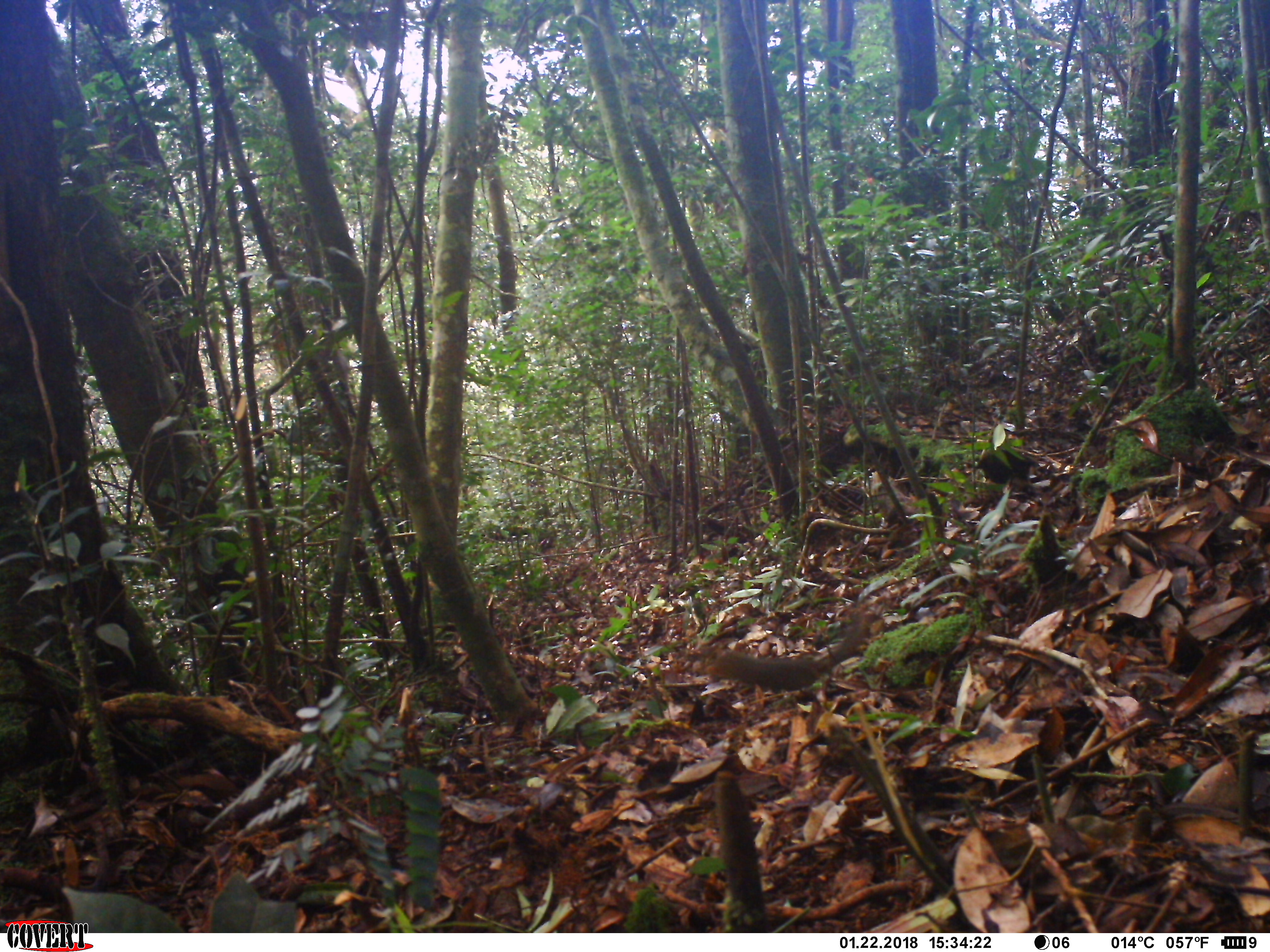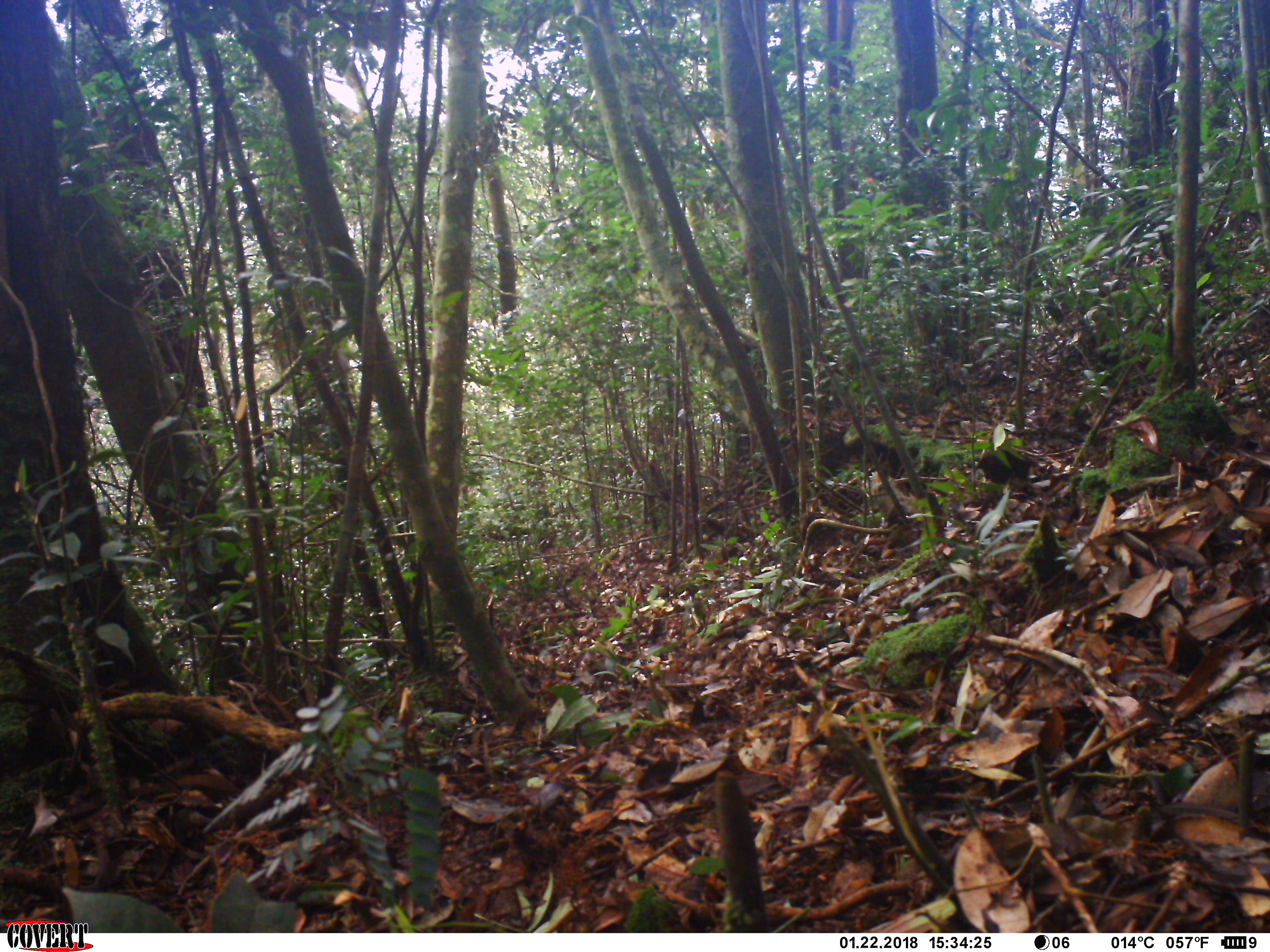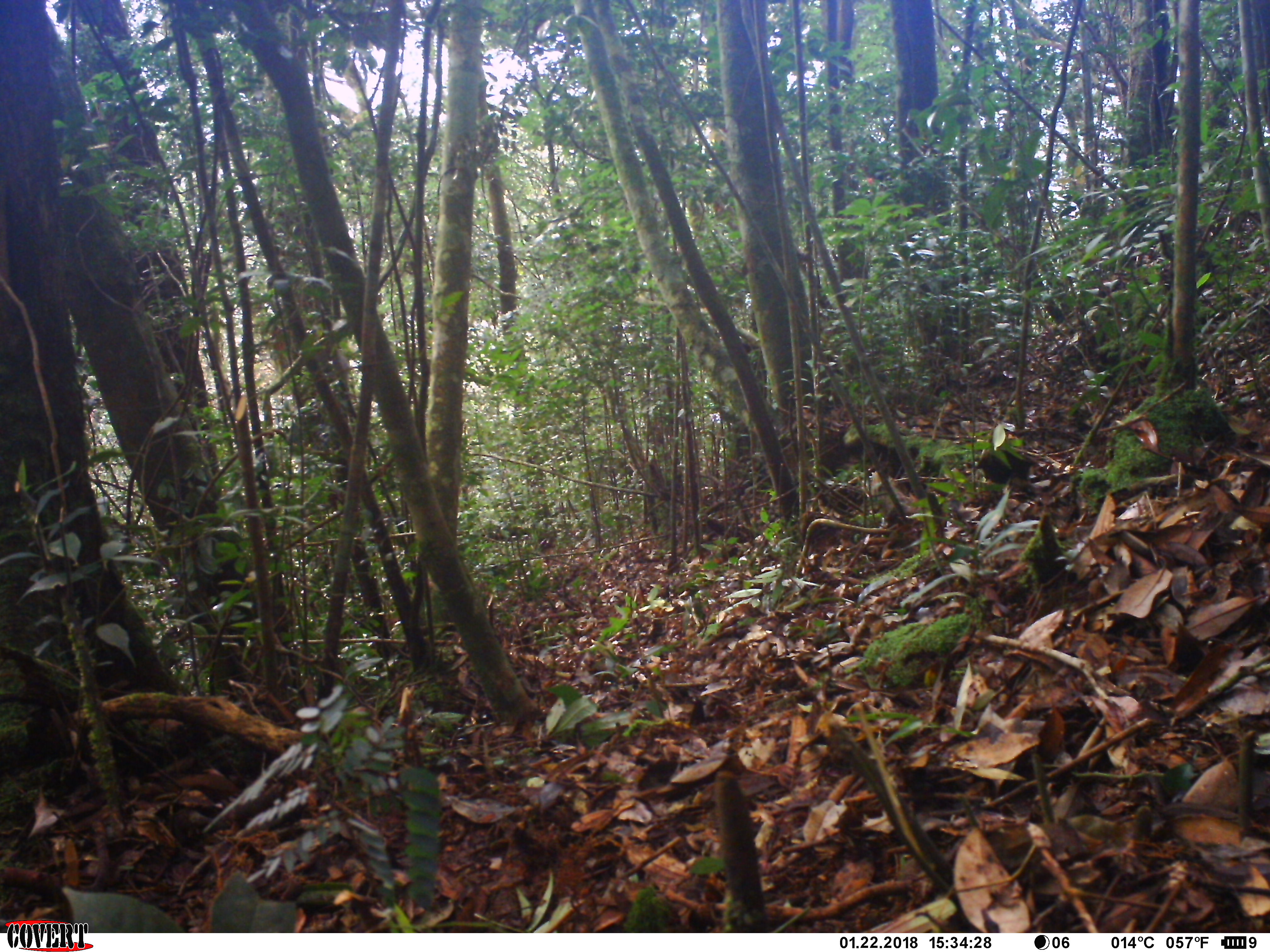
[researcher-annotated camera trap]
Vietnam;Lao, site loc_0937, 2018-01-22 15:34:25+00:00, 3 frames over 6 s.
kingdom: Animalia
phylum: Chordata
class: Mammalia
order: Rodentia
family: Sciuridae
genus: Dremomys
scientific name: Dremomys rufigenis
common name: red-cheeked squirrel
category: red cheeked squirrel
Red cheeked squirrel (red-cheeked squirrel) (Dremomys rufigenis). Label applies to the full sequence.